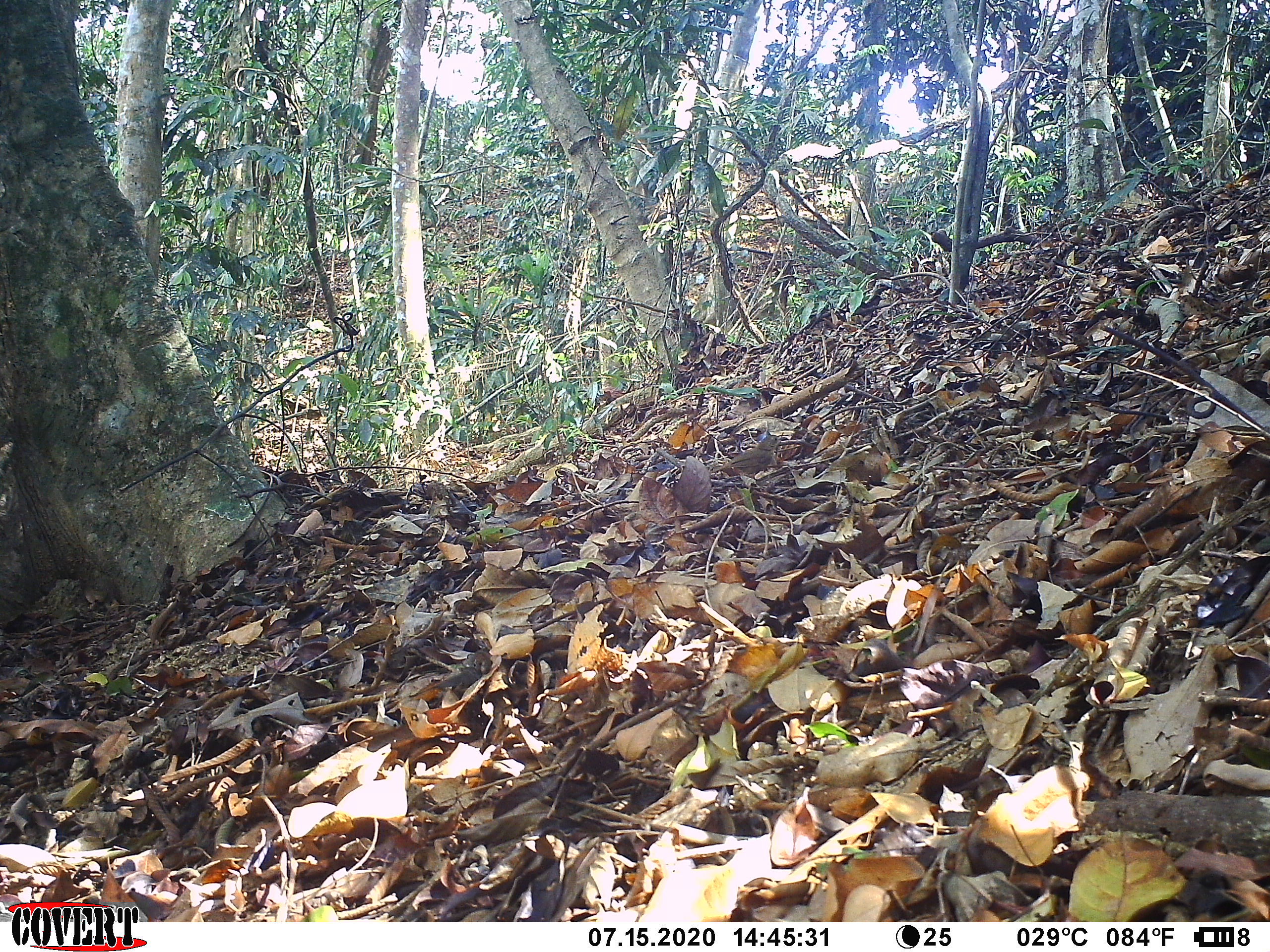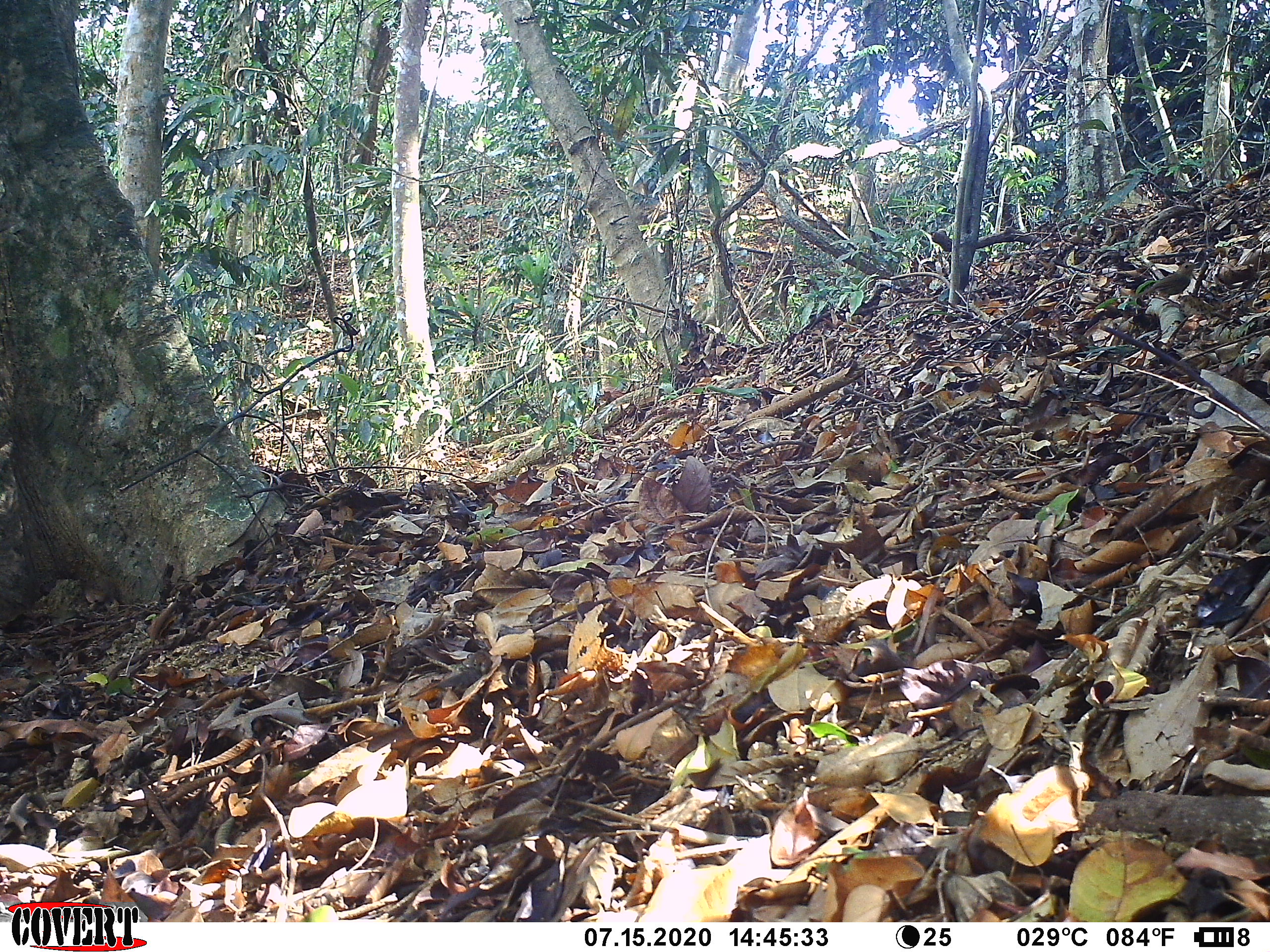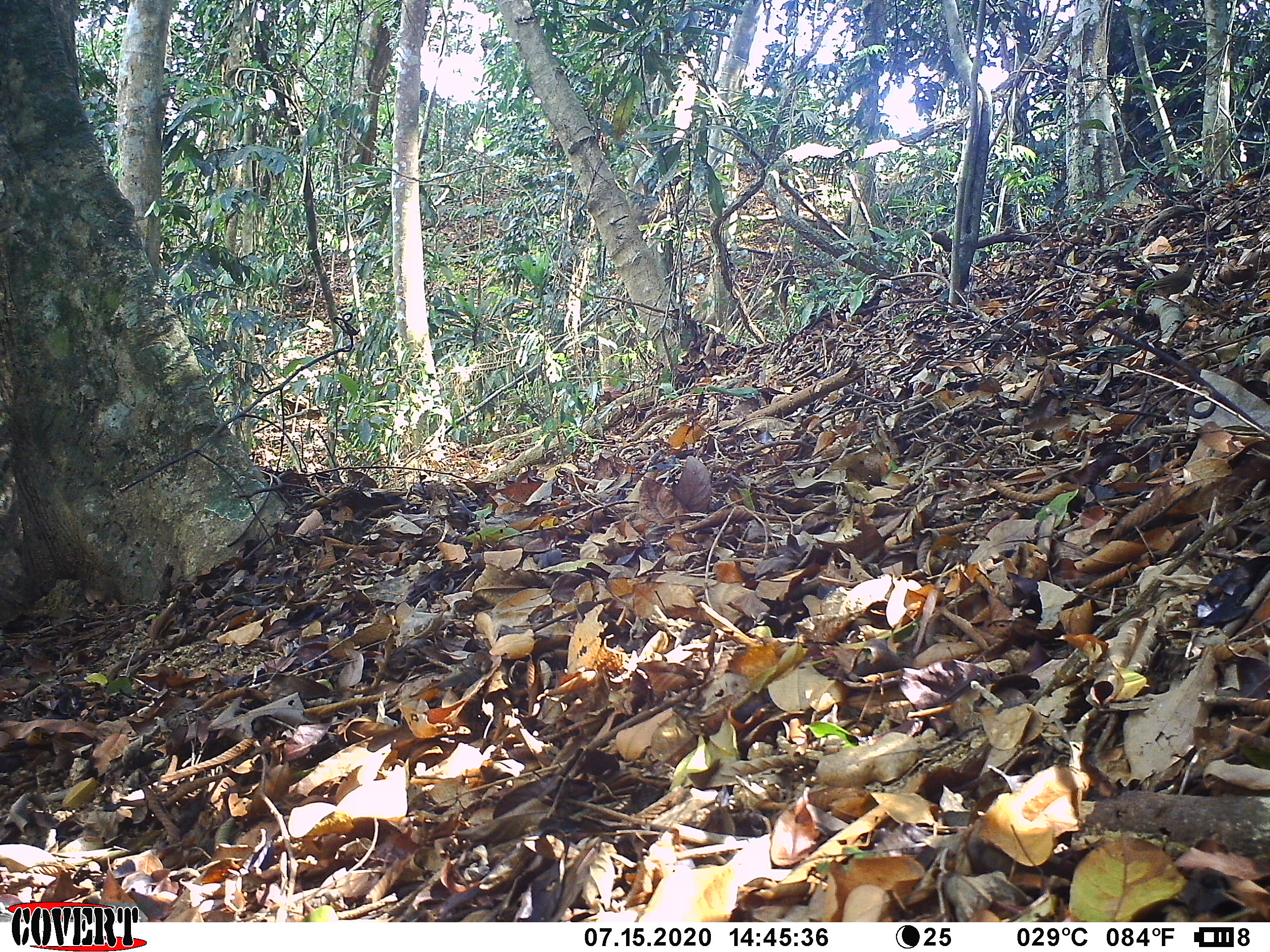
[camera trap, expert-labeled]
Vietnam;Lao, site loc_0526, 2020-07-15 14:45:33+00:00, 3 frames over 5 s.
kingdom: Animalia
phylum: Chordata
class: Aves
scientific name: Aves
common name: bird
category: unidentified bird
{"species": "unidentified bird (bird) (Aves)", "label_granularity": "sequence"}